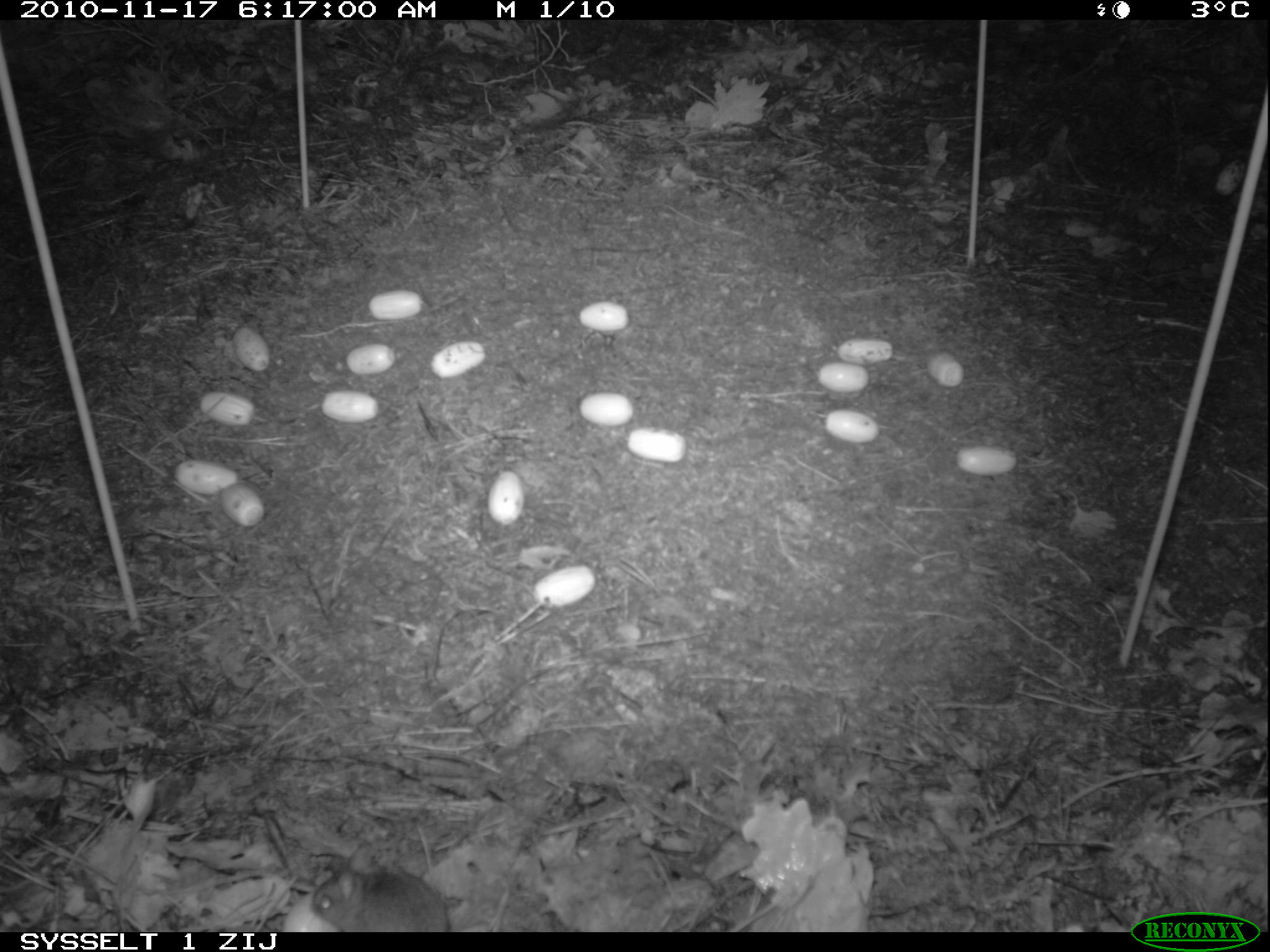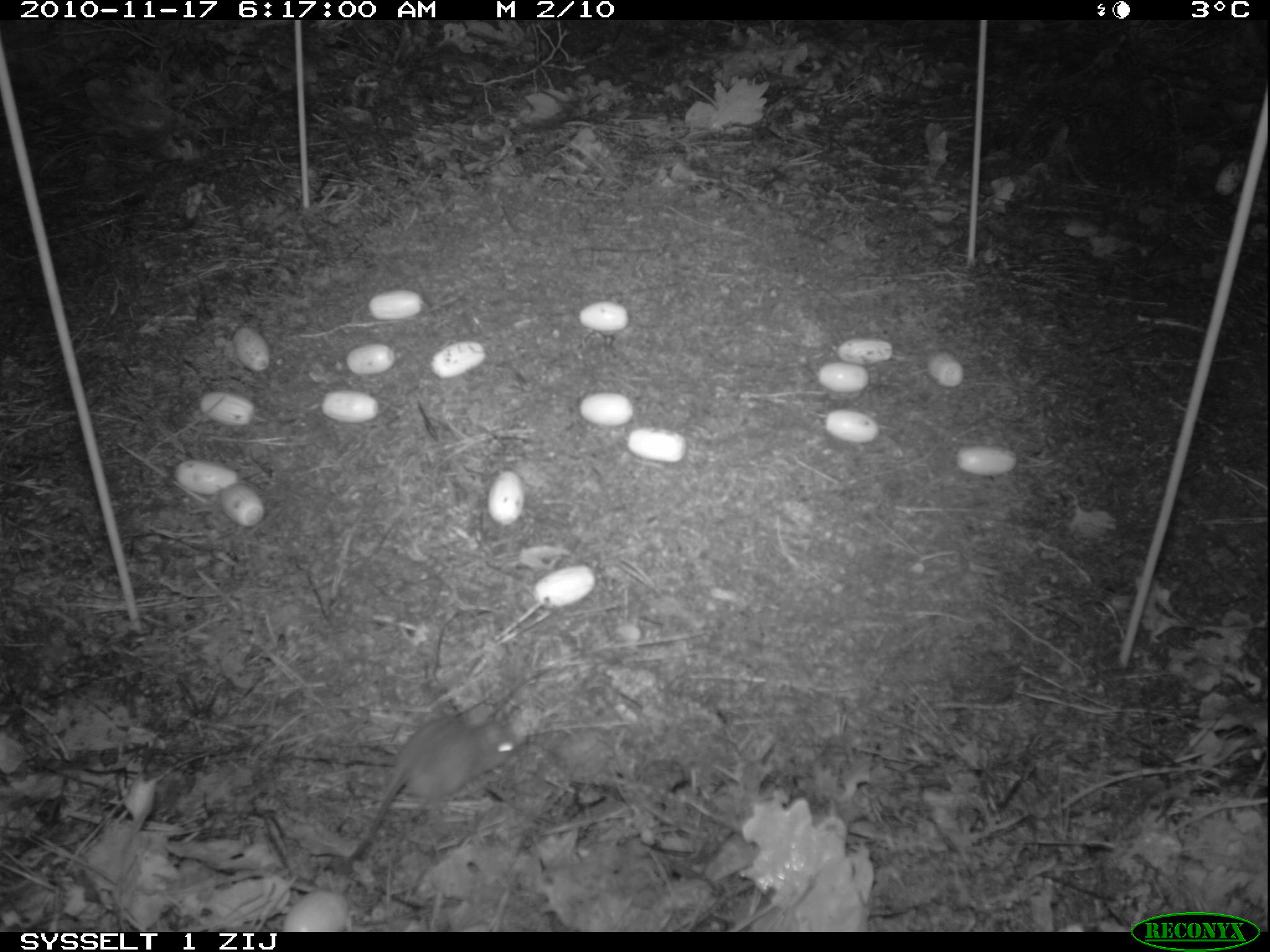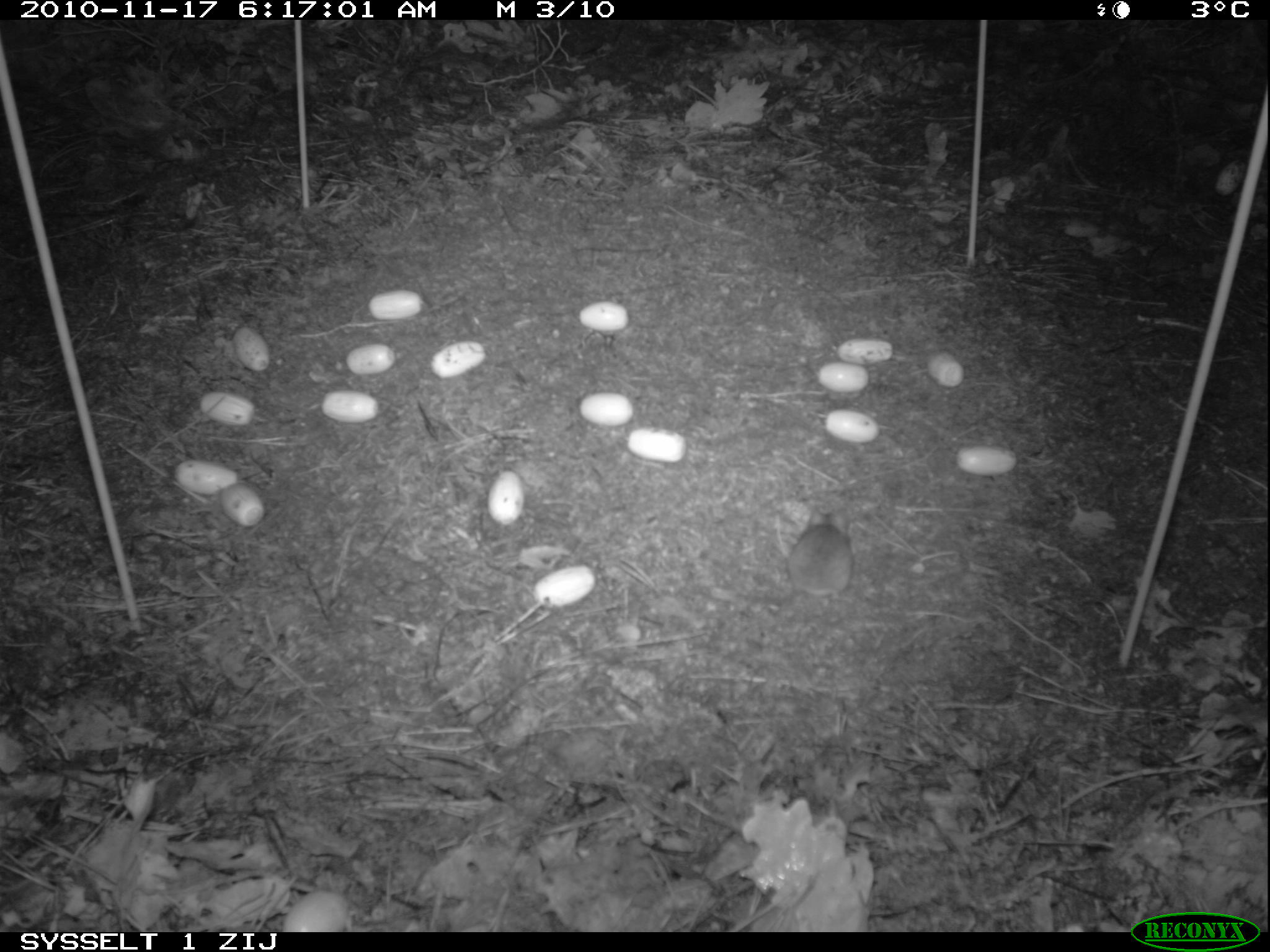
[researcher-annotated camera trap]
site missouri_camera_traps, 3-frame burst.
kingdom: Animalia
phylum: Chordata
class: Mammalia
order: Rodentia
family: Muridae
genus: Apodemus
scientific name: Apodemus sylvaticus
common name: wood mouse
Wood mouse (Apodemus sylvaticus). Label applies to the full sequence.